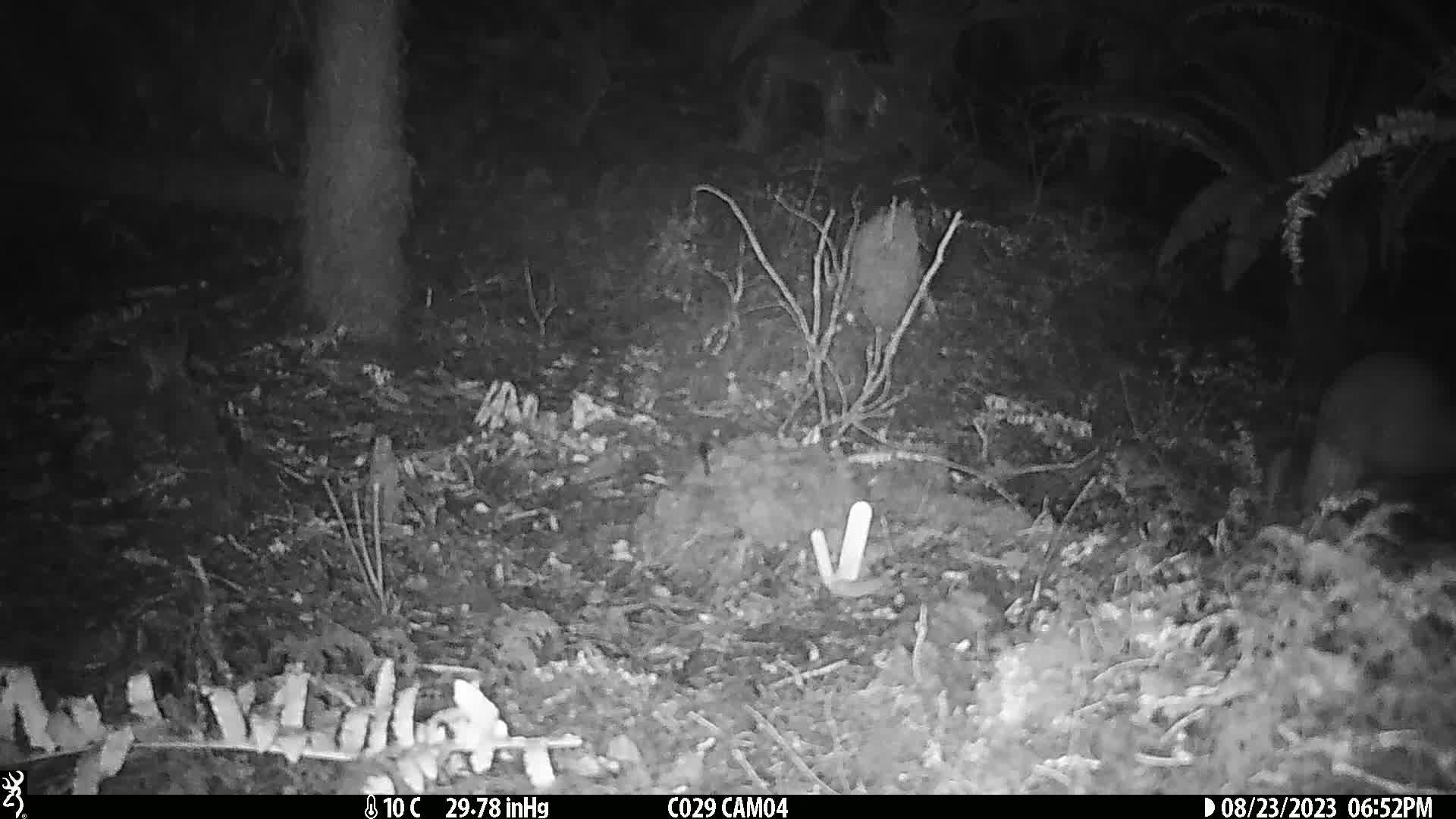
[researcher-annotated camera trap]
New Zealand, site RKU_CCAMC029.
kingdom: Animalia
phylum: Chordata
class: Aves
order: Apterygiformes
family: Apterygidae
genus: Apteryx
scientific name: Apteryx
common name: kiwi